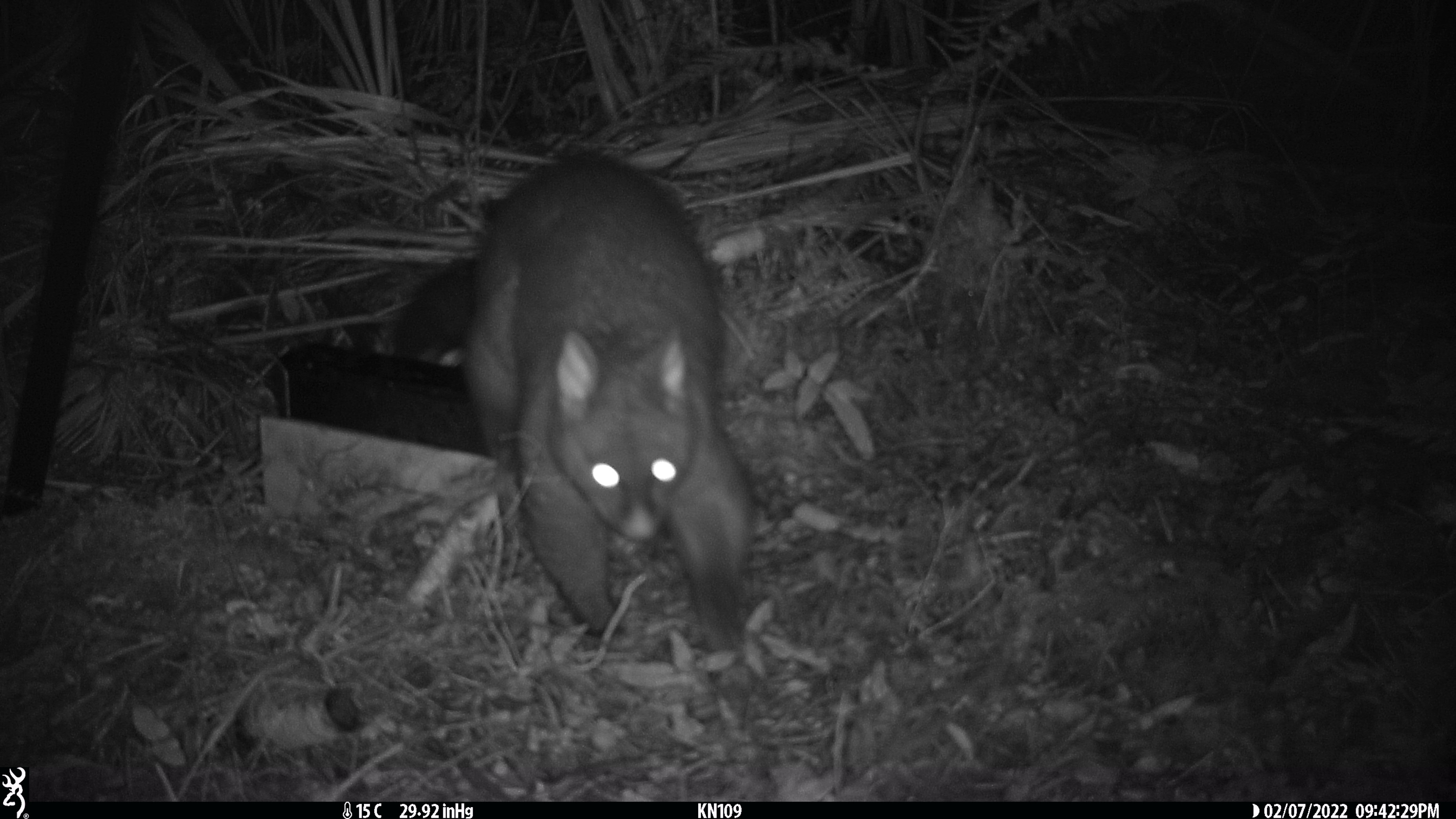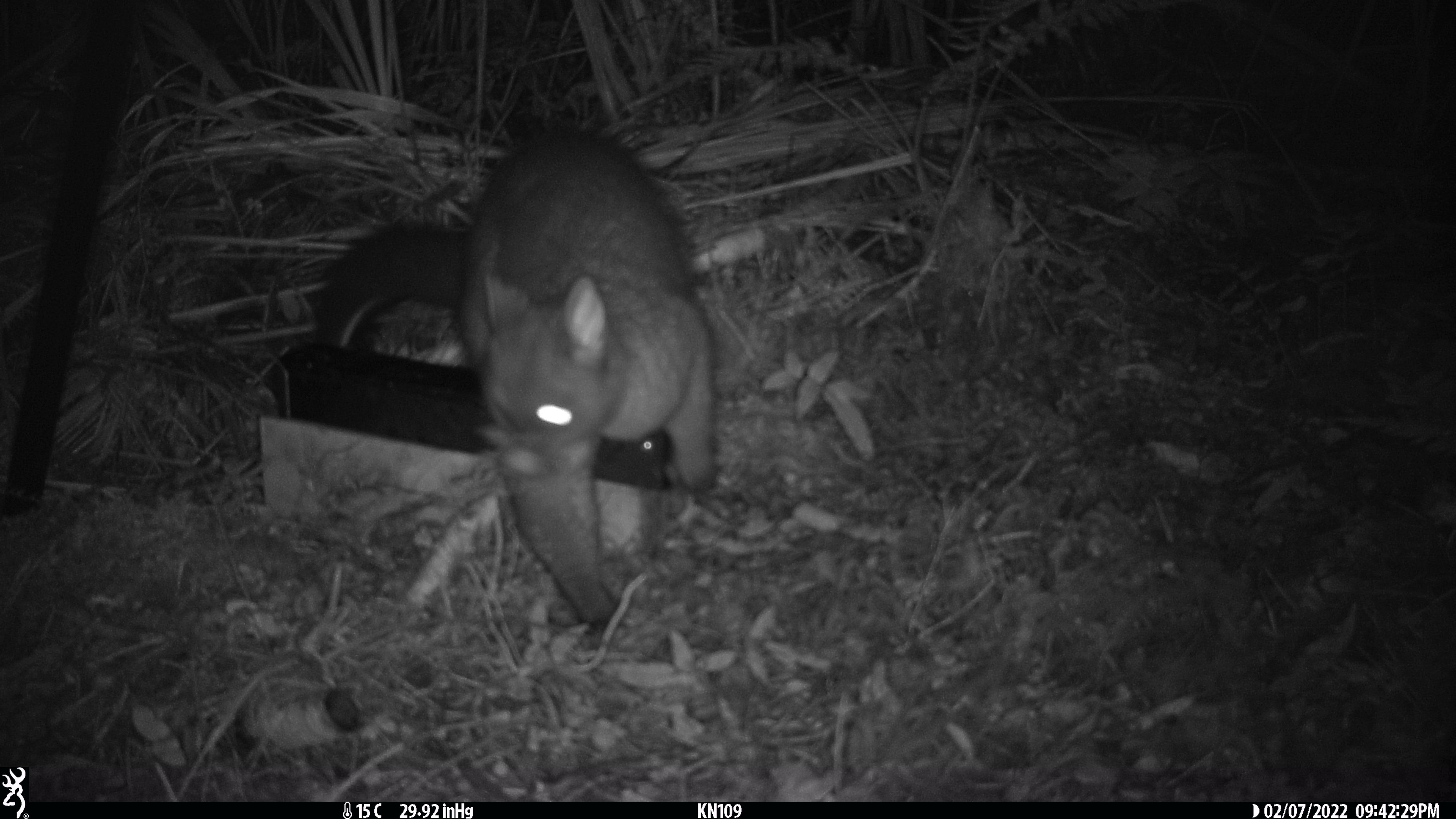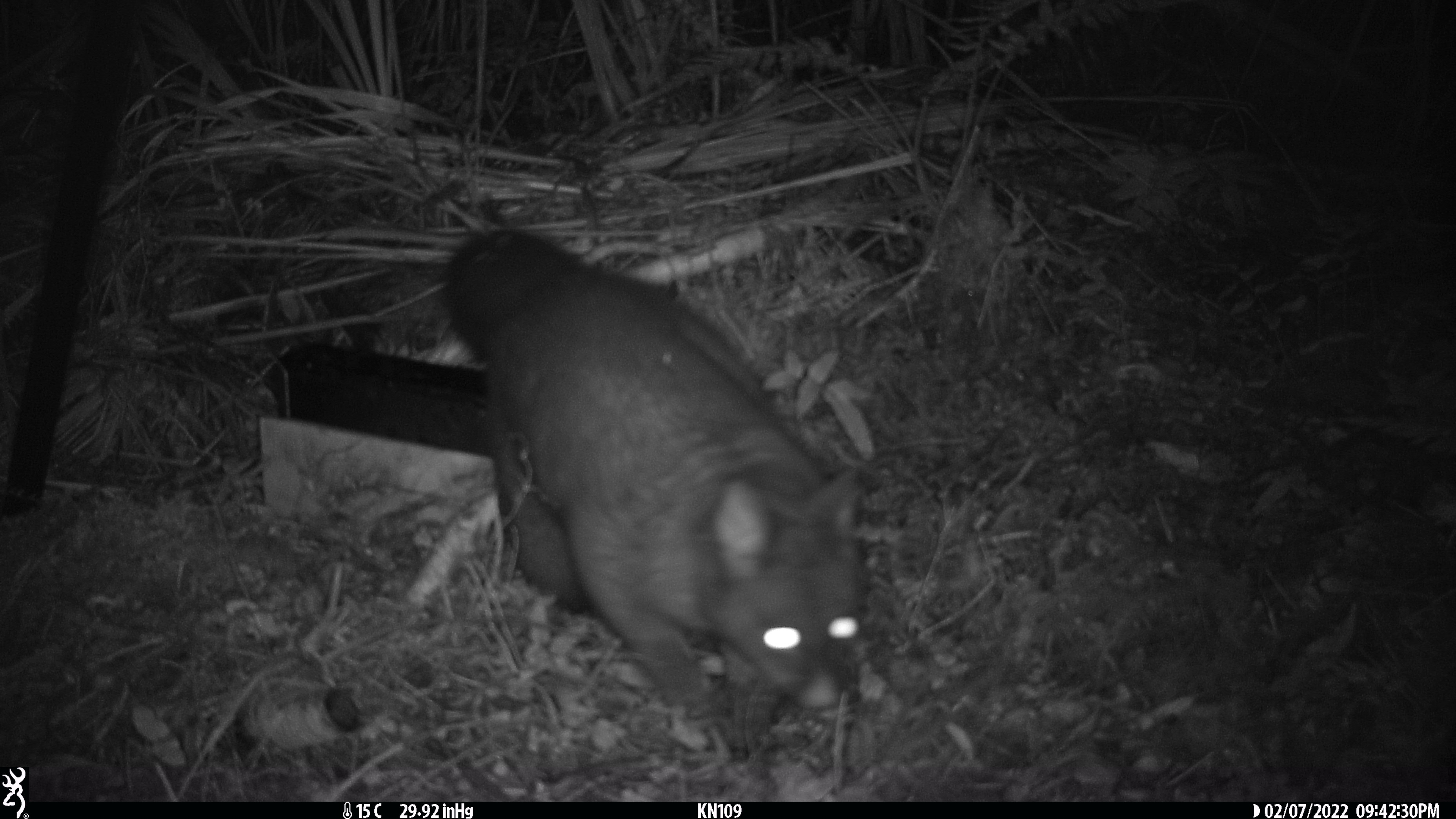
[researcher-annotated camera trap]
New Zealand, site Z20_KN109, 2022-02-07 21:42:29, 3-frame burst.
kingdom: Animalia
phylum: Chordata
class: Mammalia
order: Diprotodontia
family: Phalangeridae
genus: Trichosurus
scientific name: Trichosurus vulpecula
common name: common brushtail possum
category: possum